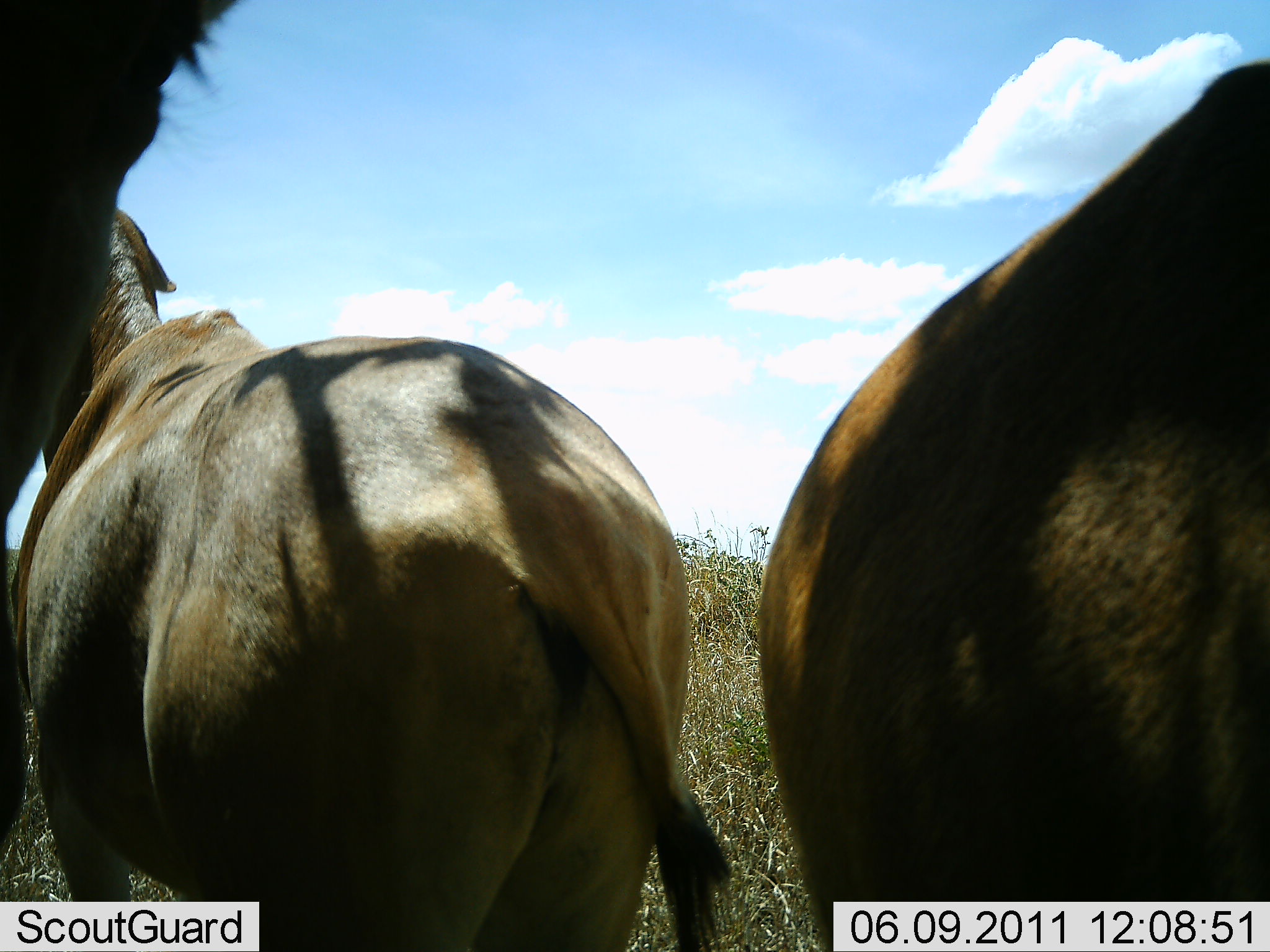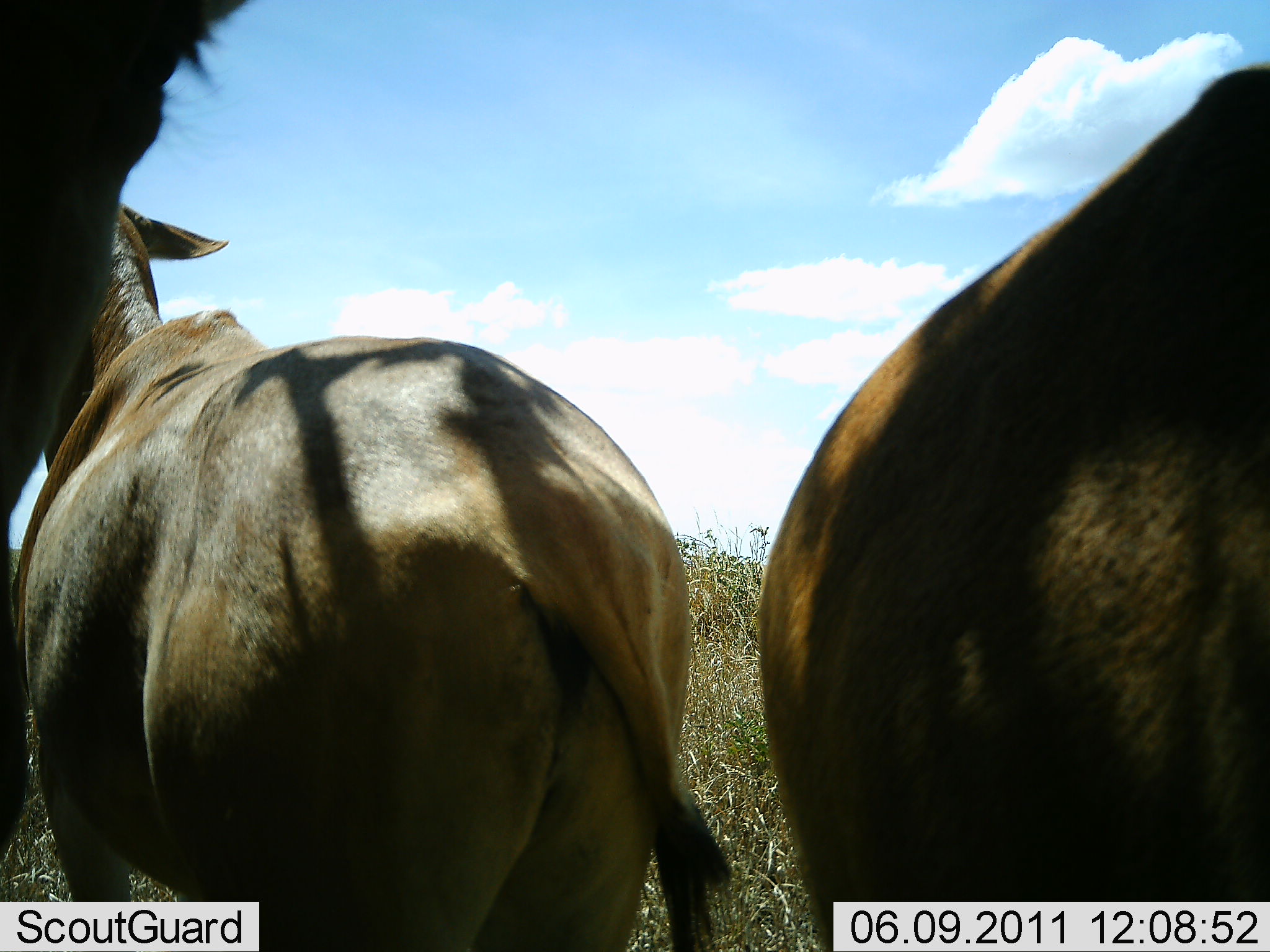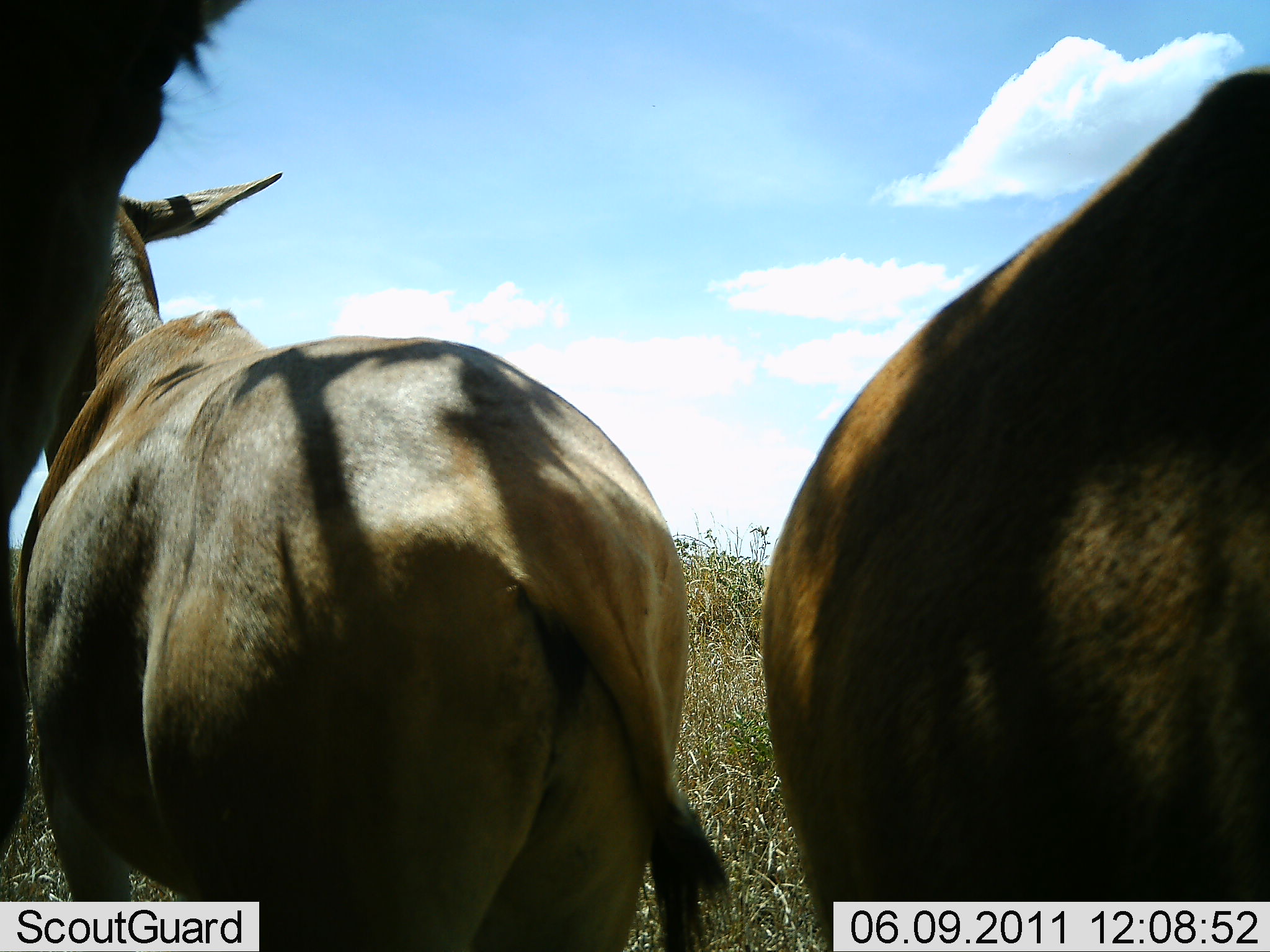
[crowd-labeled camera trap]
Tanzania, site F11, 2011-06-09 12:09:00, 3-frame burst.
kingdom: Animalia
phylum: Chordata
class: Mammalia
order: Artiodactyla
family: Bovidae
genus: Alcelaphus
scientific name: Alcelaphus buselaphus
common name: hartebeest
Hartebeest (Alcelaphus buselaphus), count 3. Behavior (volunteer vote fractions): standing 100%, resting 0%, moving 0%, interacting 0%. Young present (vote fraction): 0%. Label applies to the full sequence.